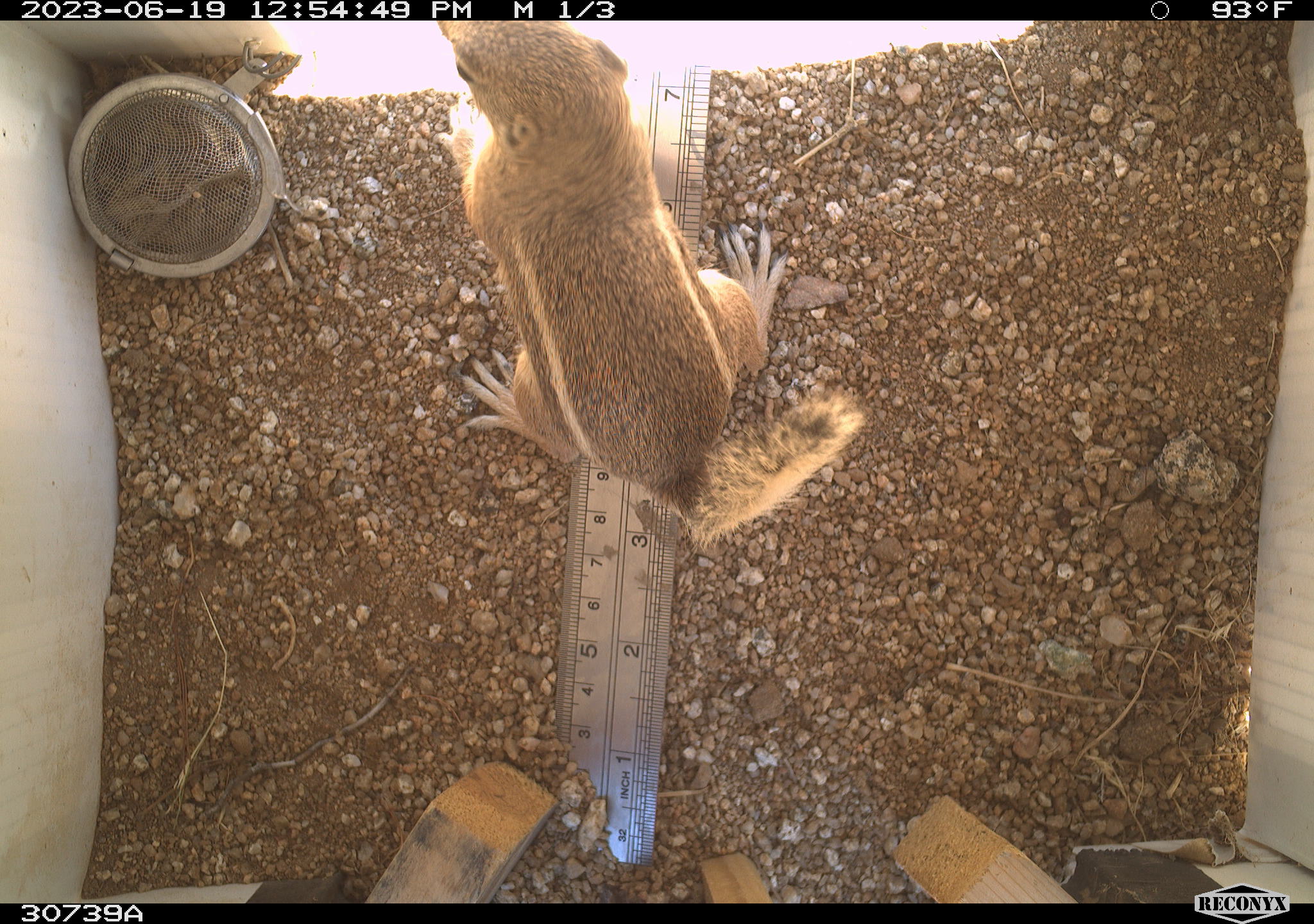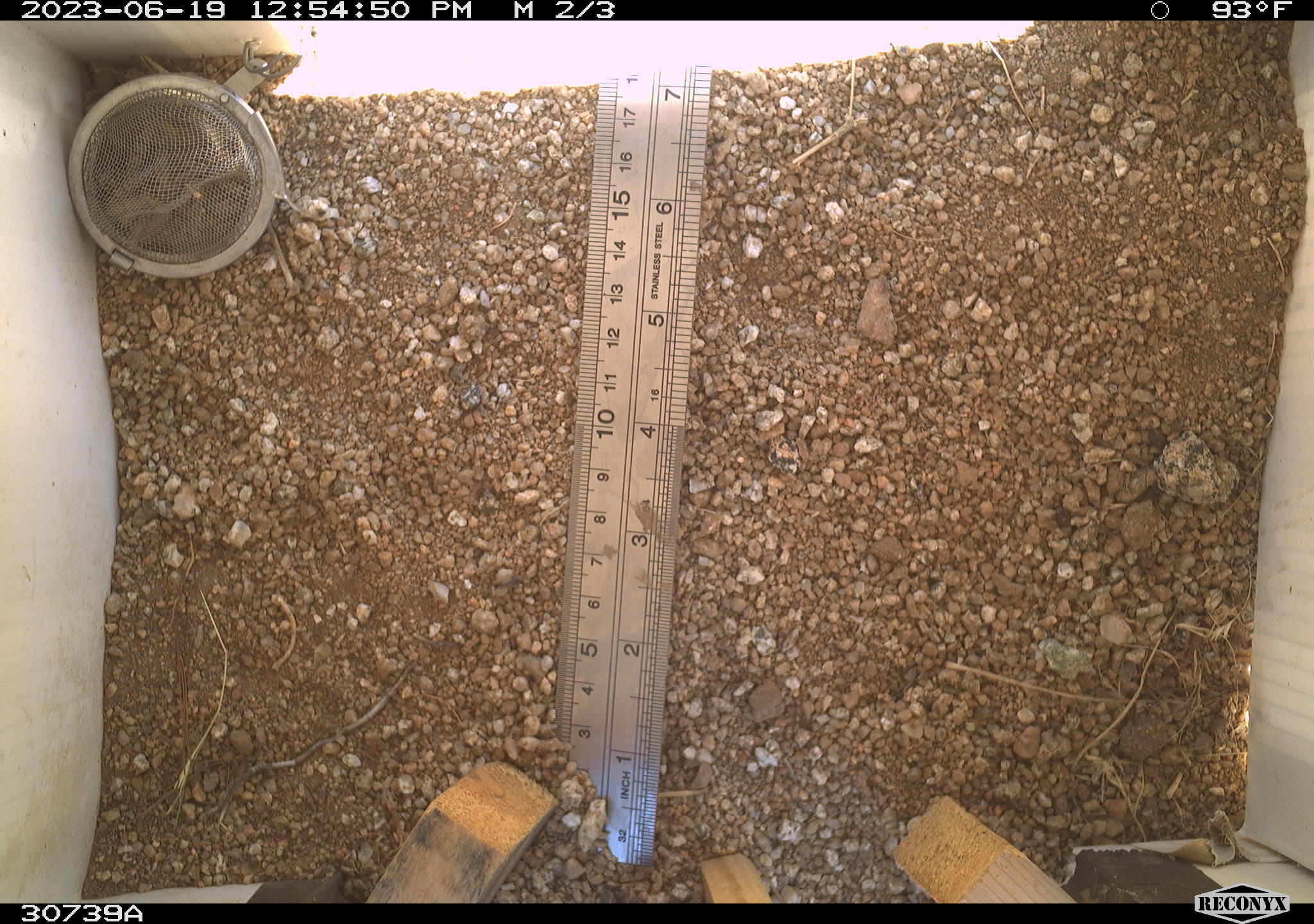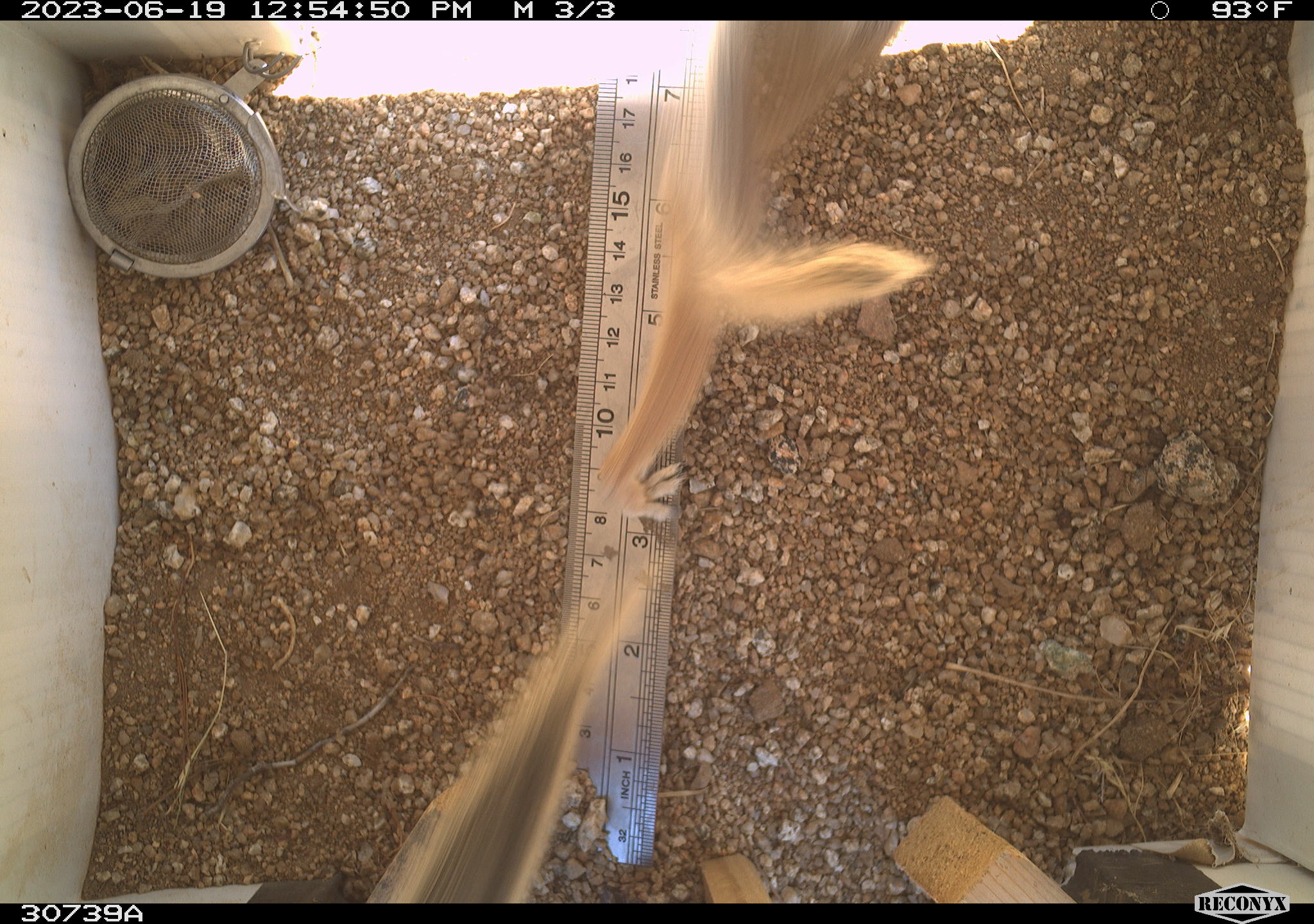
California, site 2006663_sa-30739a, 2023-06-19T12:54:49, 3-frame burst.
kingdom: Animalia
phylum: Chordata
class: Mammalia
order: Rodentia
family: Sciuridae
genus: Ammospermophilus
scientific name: Ammospermophilus leucurus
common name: white-tailed antelope squirrel